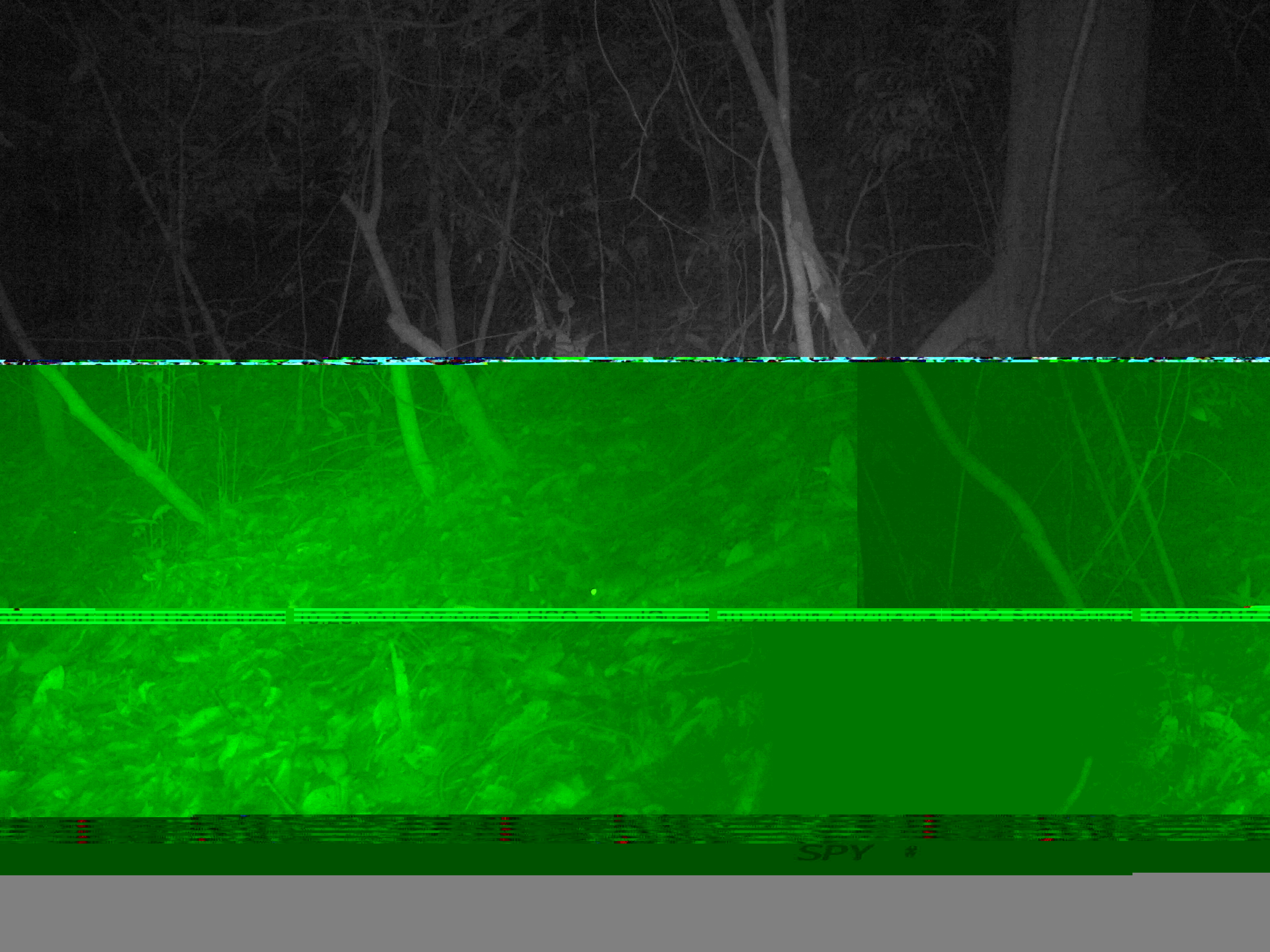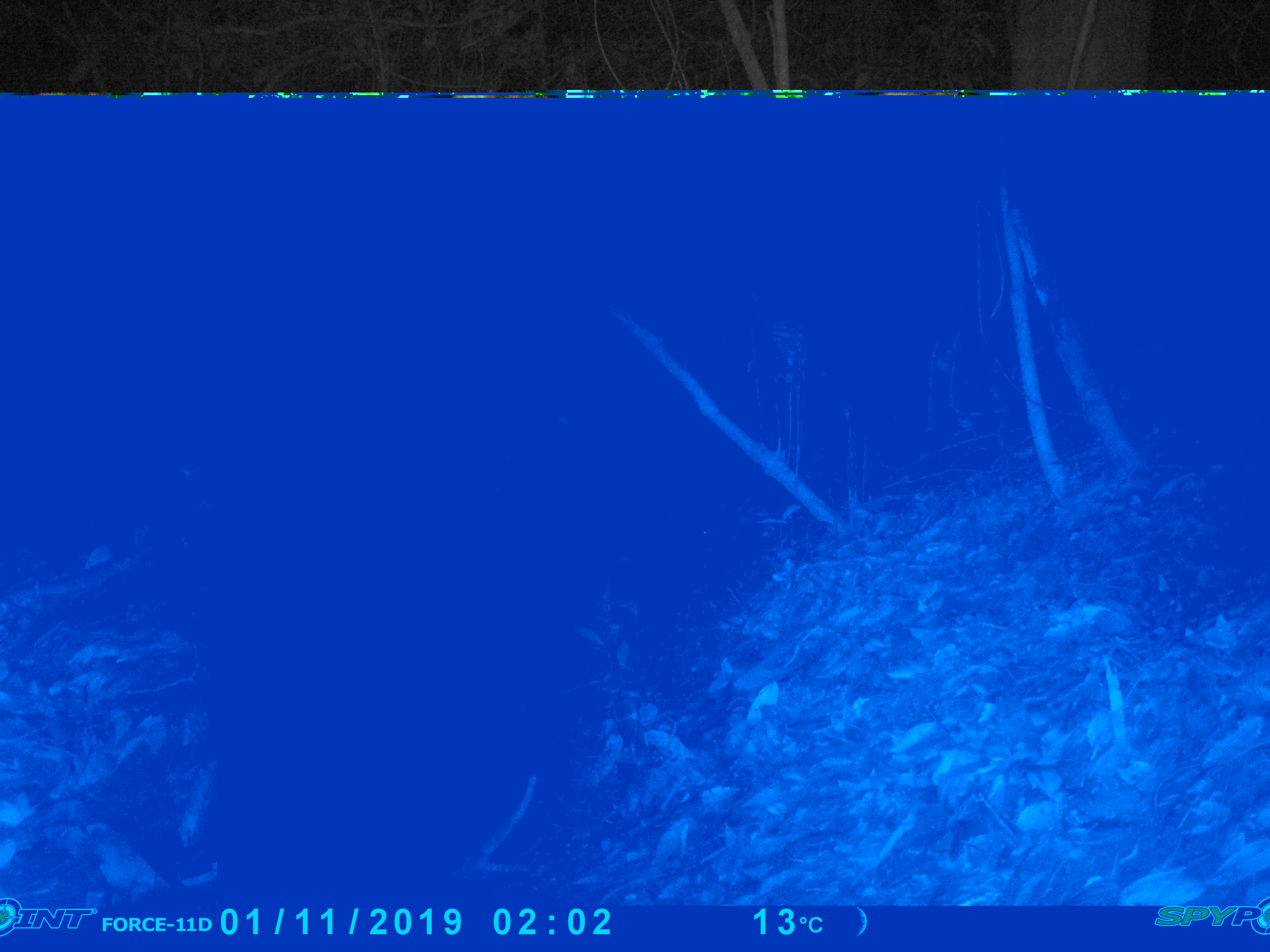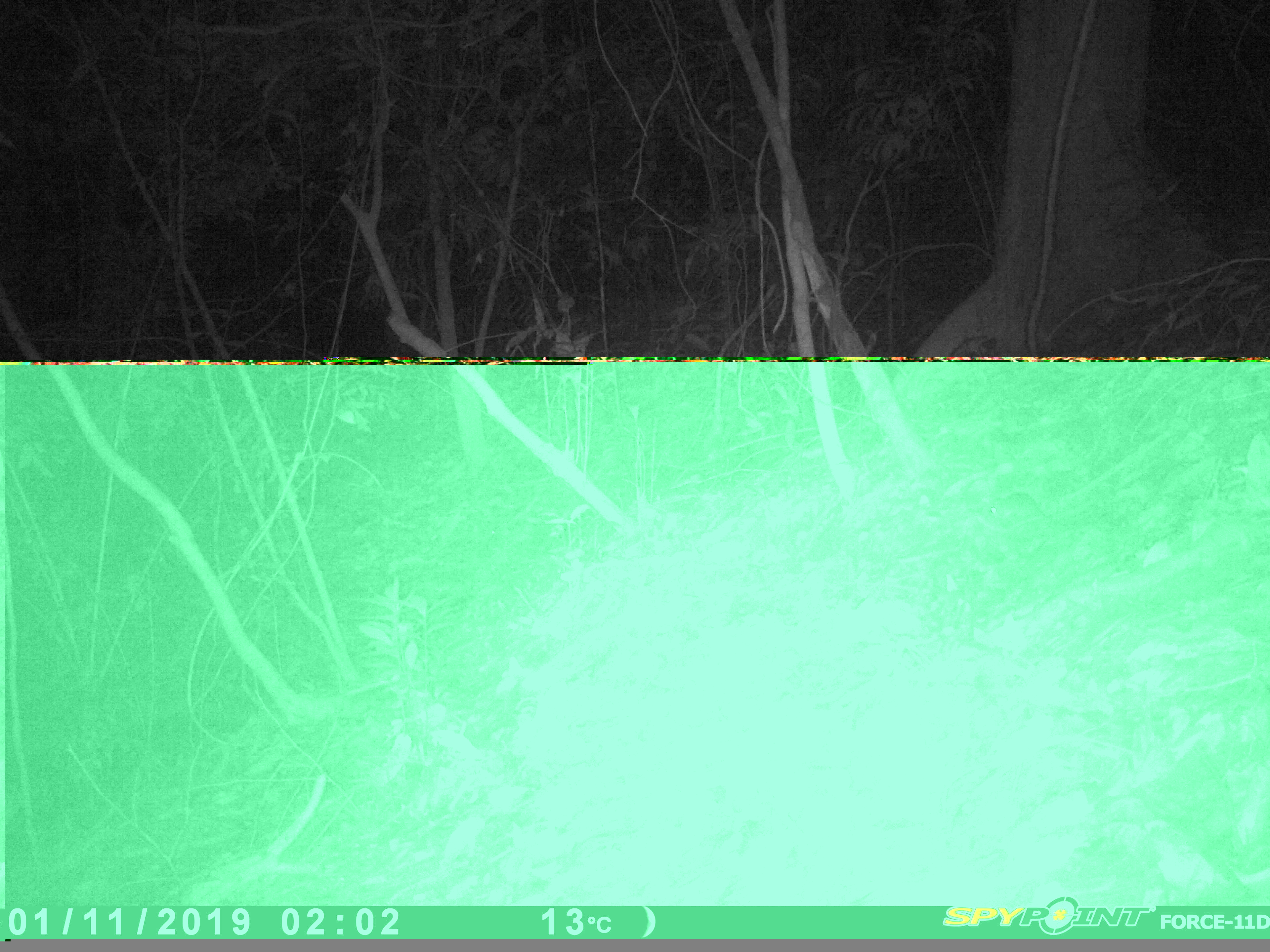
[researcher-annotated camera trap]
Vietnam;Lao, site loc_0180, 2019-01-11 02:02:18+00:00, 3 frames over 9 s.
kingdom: Animalia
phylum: Chordata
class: Mammalia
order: Rodentia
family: Muridae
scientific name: Muridae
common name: old-world mice and rats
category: unidentified murid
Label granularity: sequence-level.